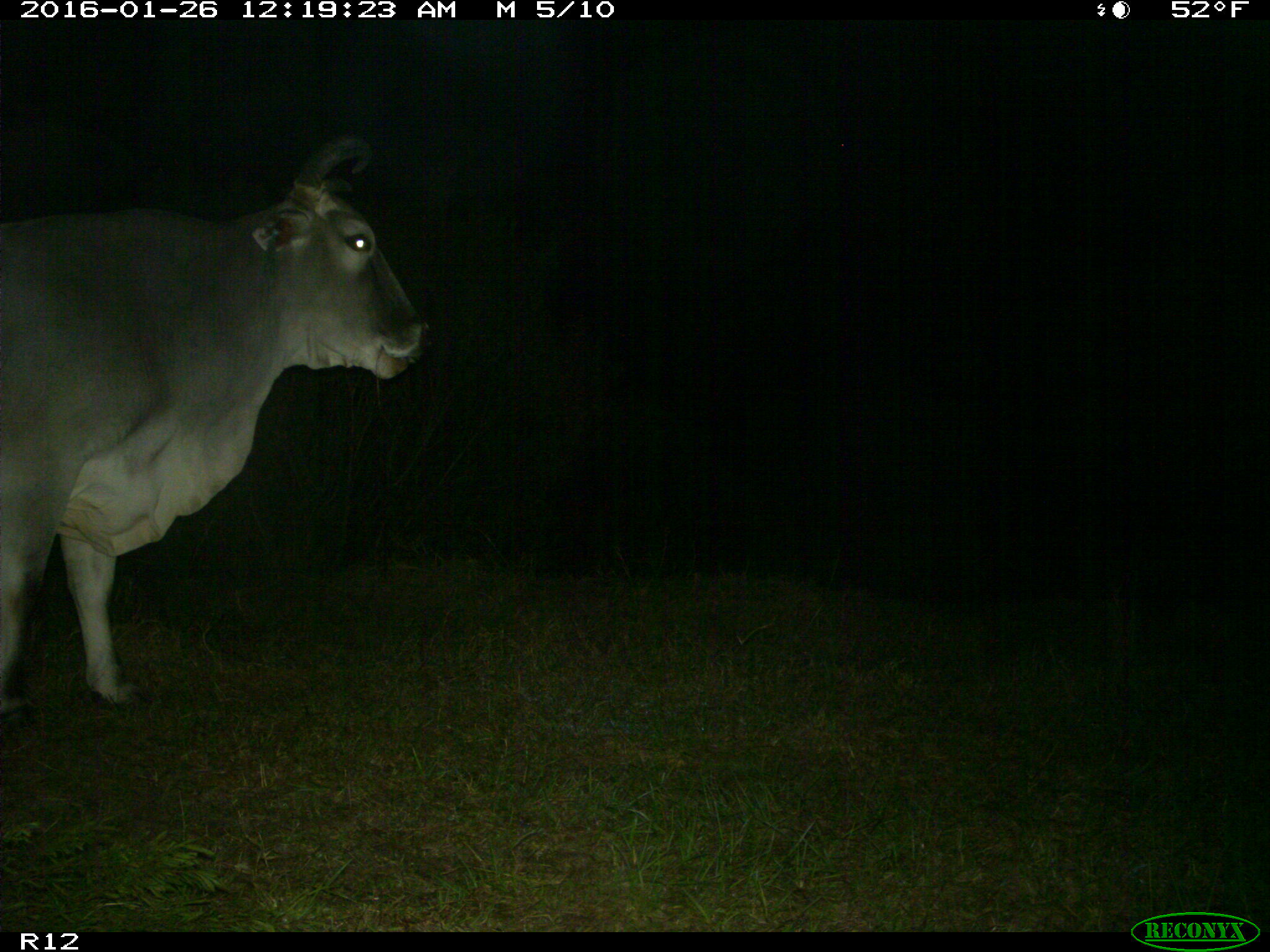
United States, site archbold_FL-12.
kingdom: Animalia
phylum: Chordata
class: Mammalia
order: Artiodactyla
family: Bovidae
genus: Bos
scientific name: Bos taurus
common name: domestic cow